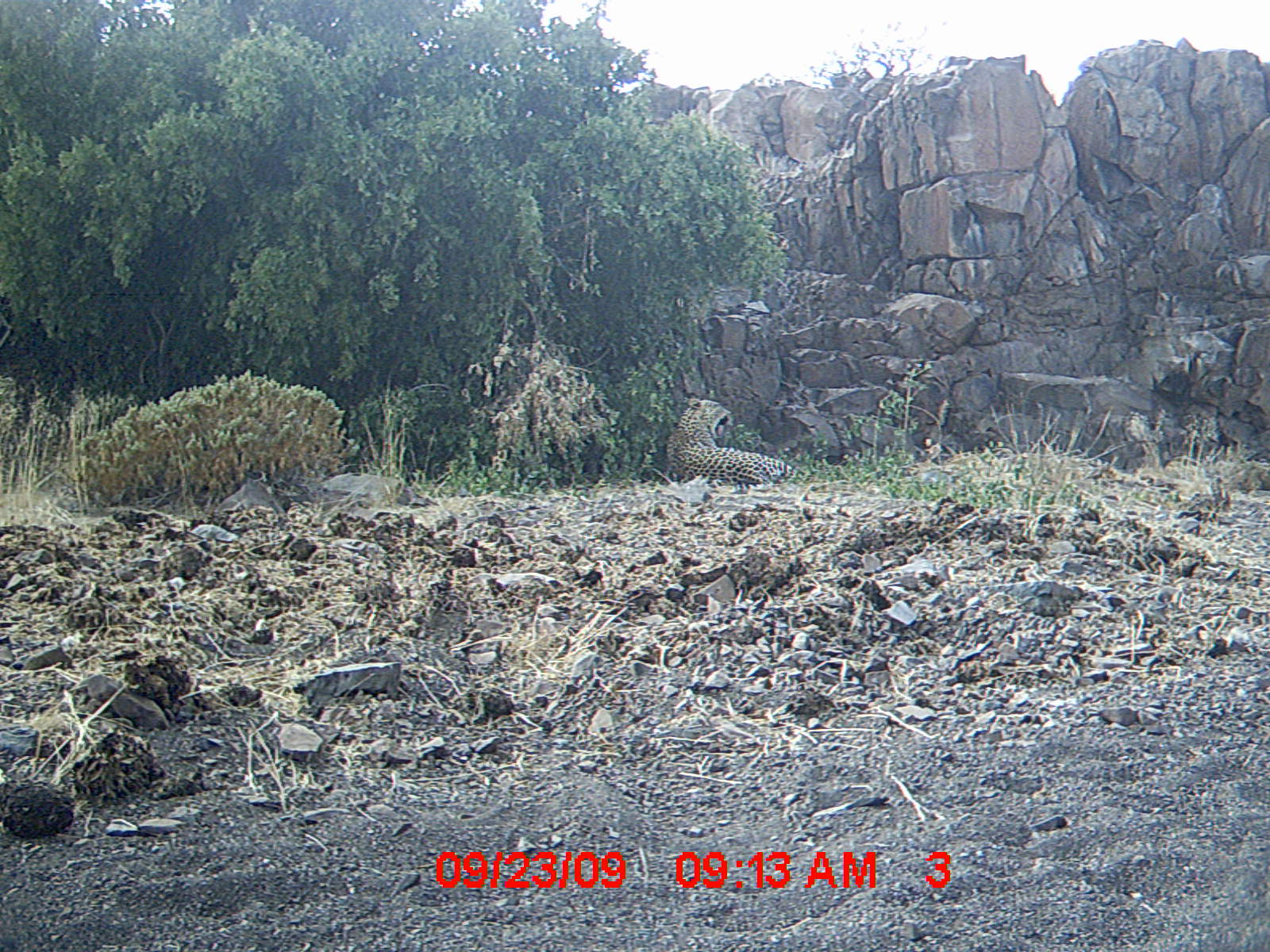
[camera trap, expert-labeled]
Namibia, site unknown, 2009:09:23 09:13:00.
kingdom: Animalia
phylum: Chordata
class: Mammalia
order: Carnivora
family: Felidae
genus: Panthera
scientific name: Panthera pardus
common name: leopard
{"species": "Panthera pardus (leopard)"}